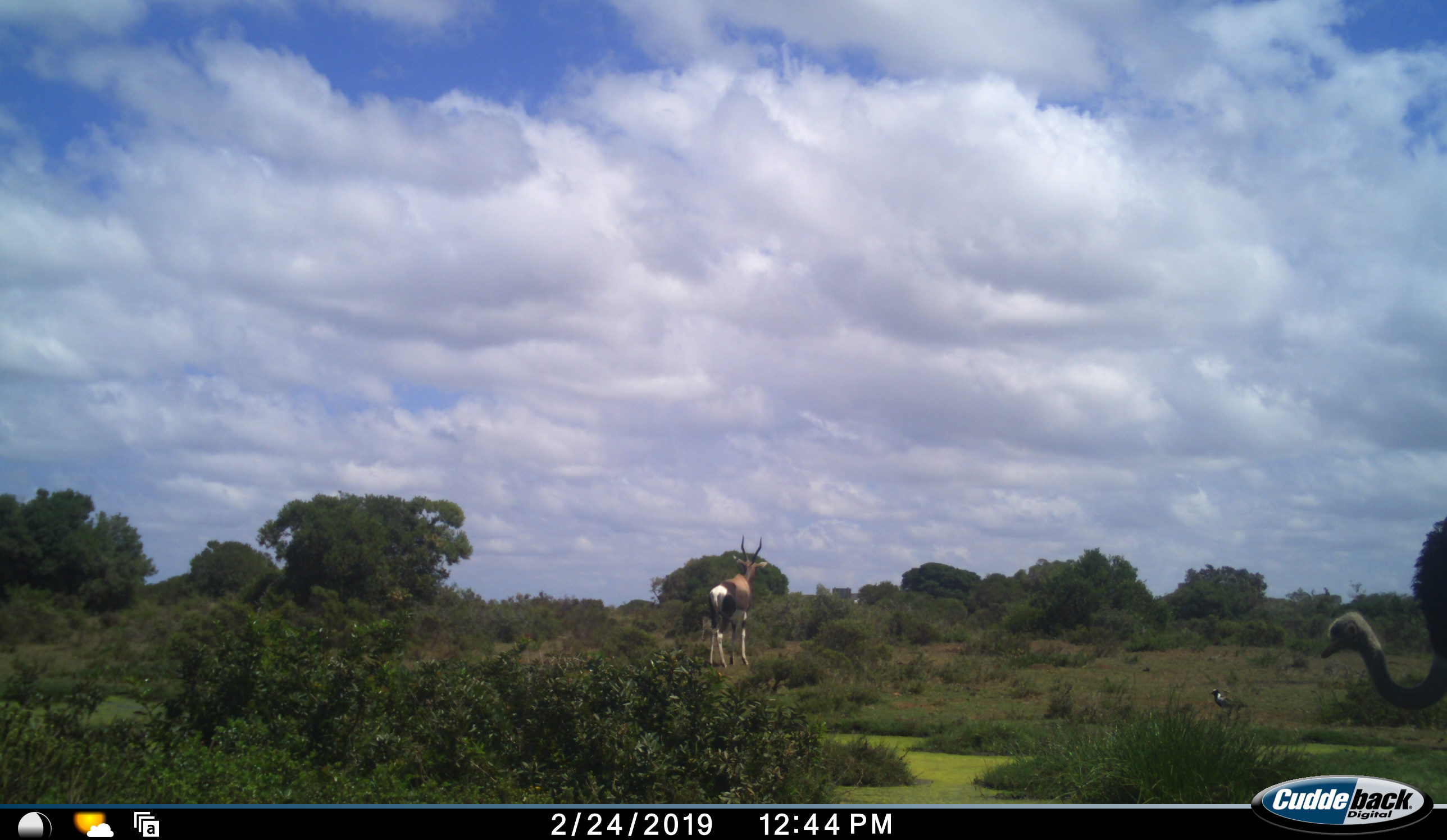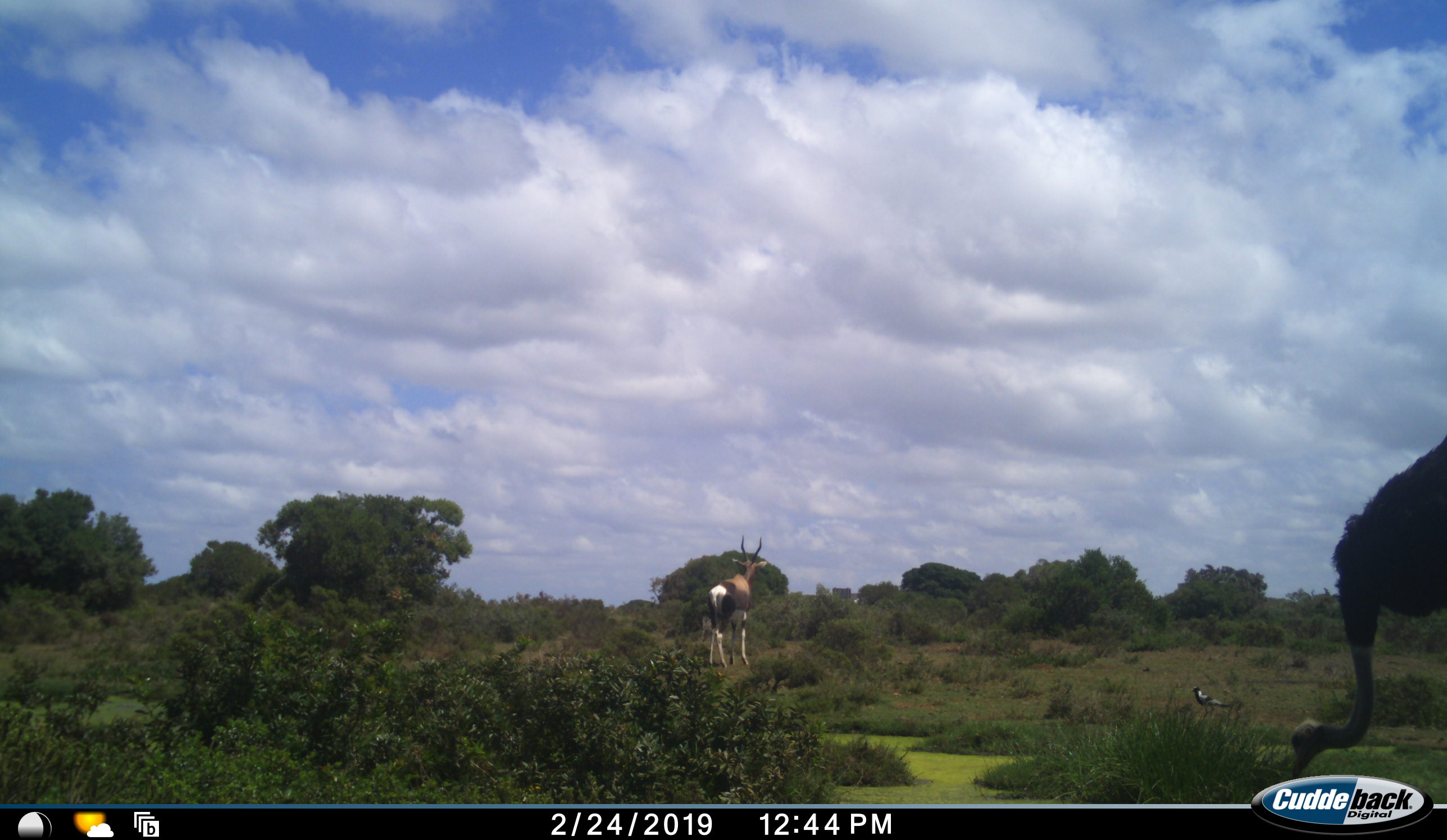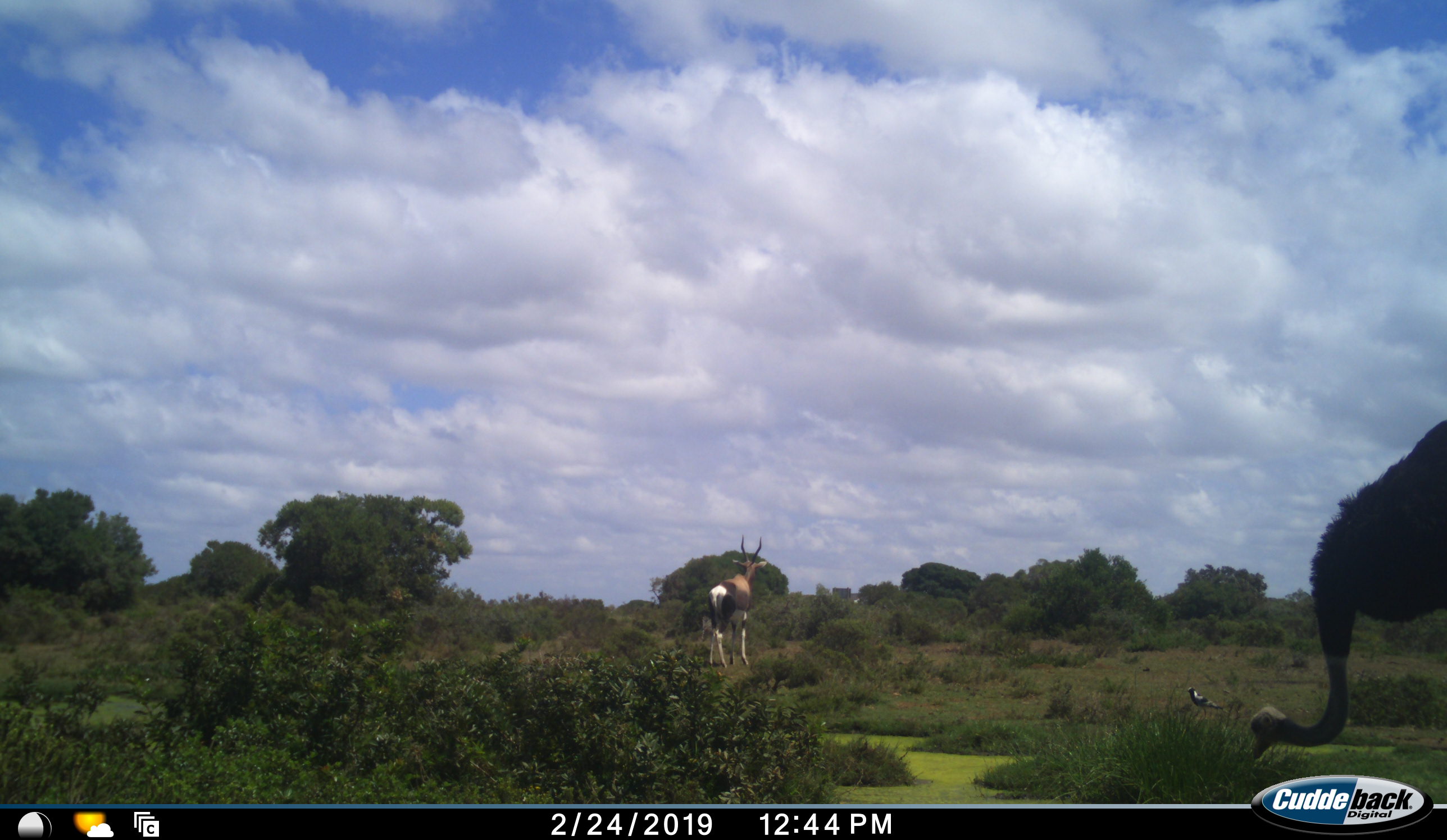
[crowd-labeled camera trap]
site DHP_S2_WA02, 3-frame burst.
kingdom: Animalia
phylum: Chordata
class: Mammalia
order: Artiodactyla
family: Bovidae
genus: Damaliscus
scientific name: Damaliscus pygargus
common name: bontebok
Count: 1.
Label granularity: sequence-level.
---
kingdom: Animalia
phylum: Chordata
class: Aves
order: Struthioniformes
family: Struthionidae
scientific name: Struthionidae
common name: ostrich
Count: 1.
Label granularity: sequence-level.